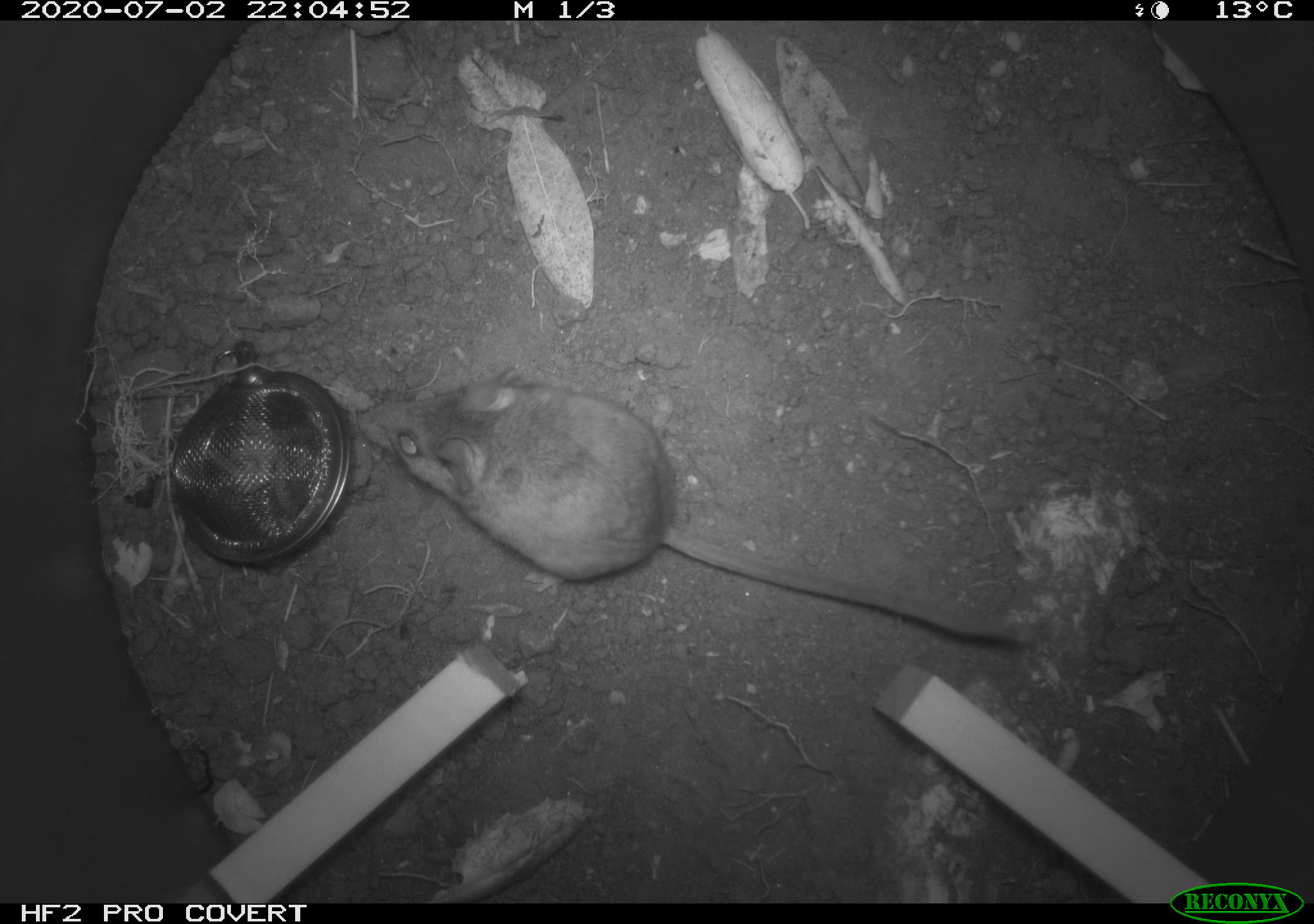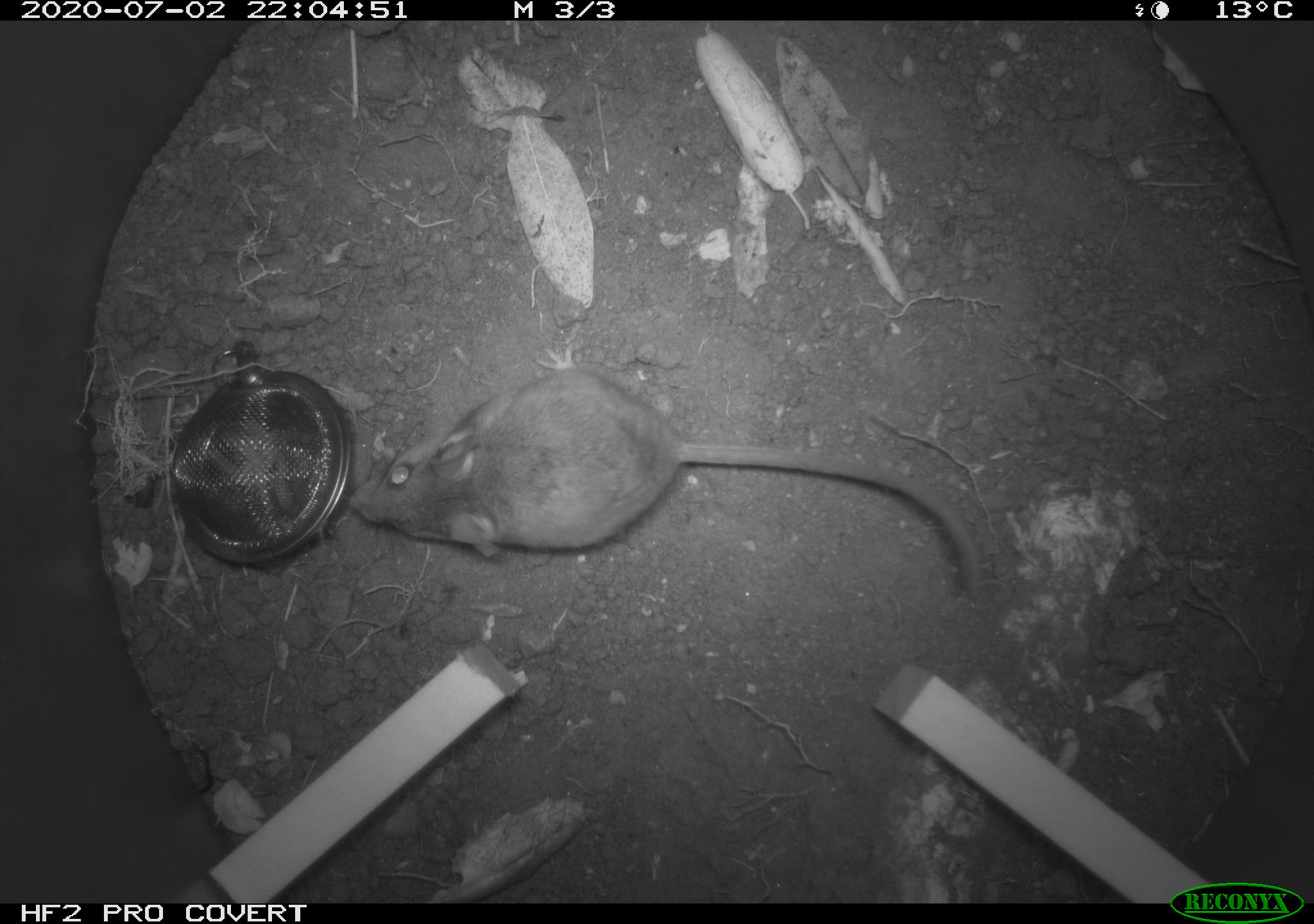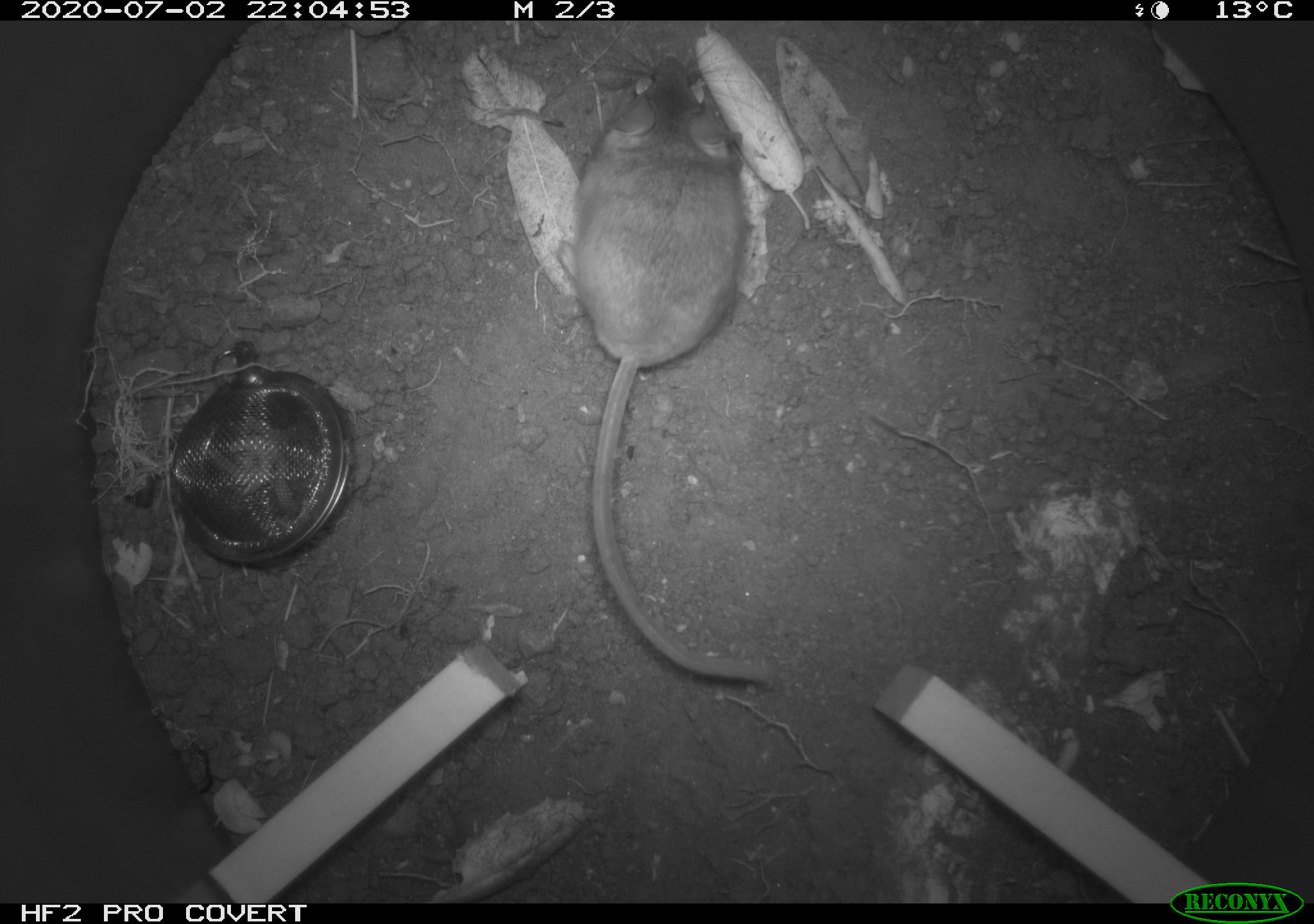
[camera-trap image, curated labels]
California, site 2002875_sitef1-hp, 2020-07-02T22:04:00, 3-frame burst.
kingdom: Animalia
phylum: Chordata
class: Mammalia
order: Rodentia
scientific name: Rodentia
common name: rodent